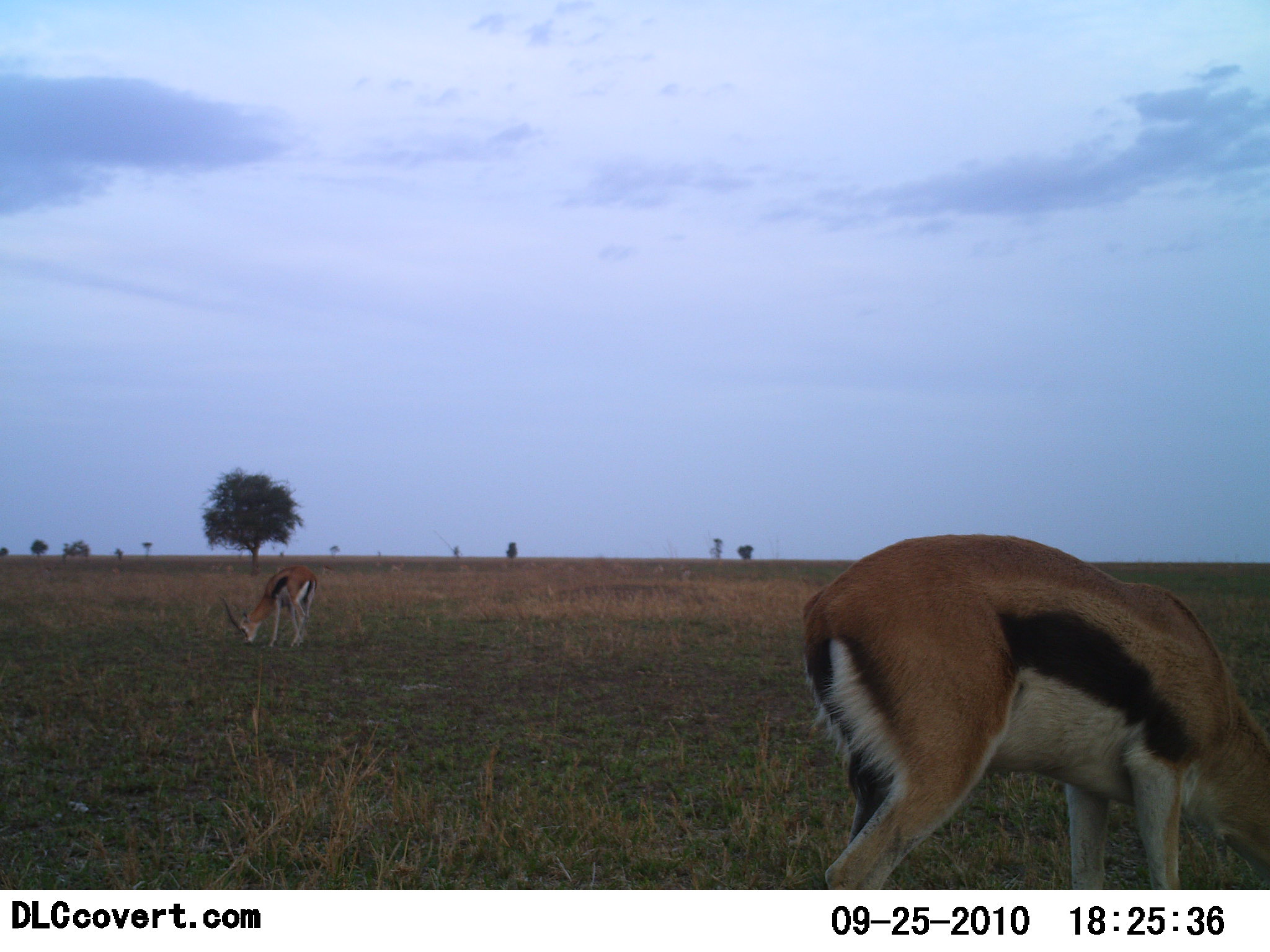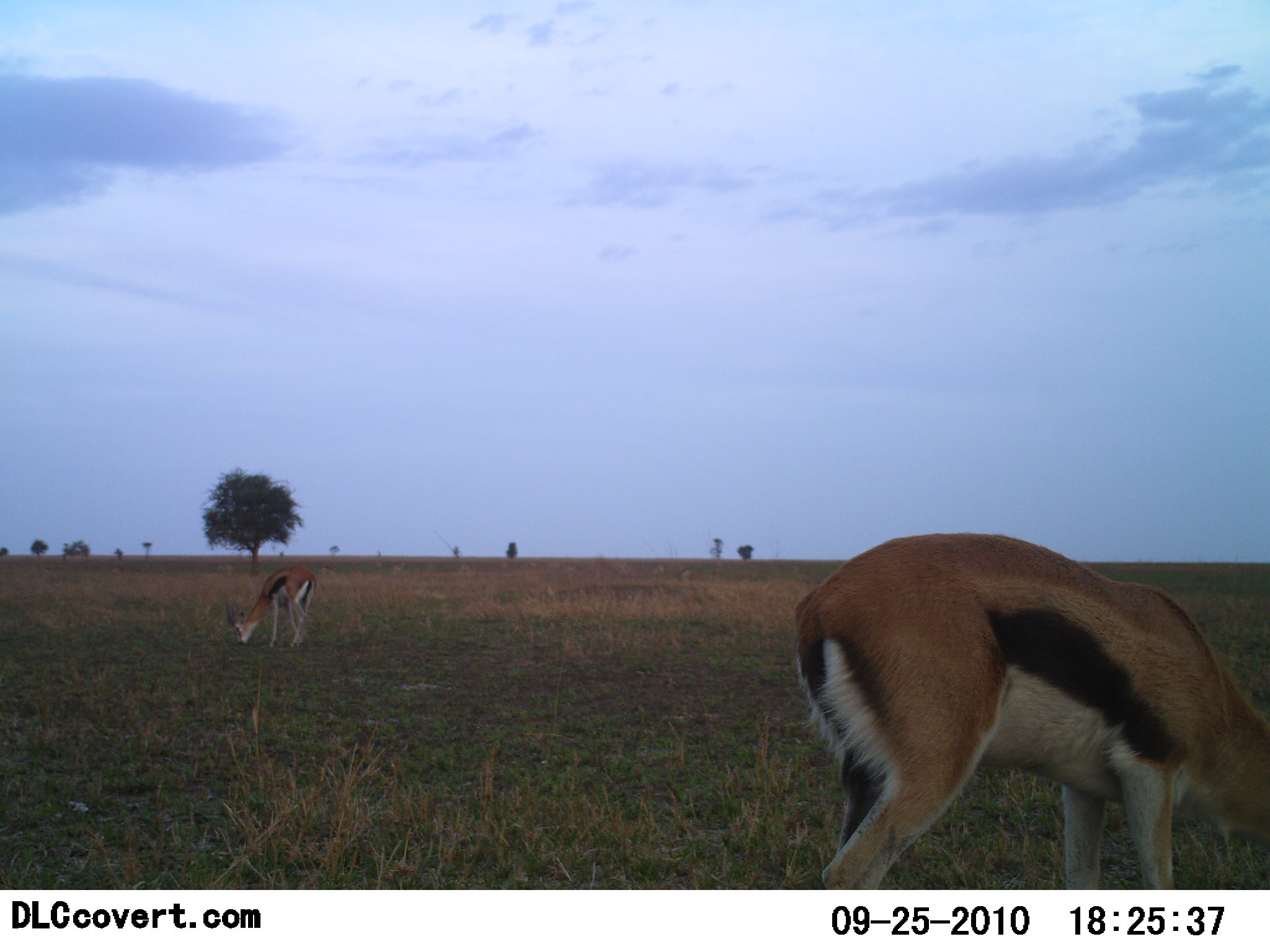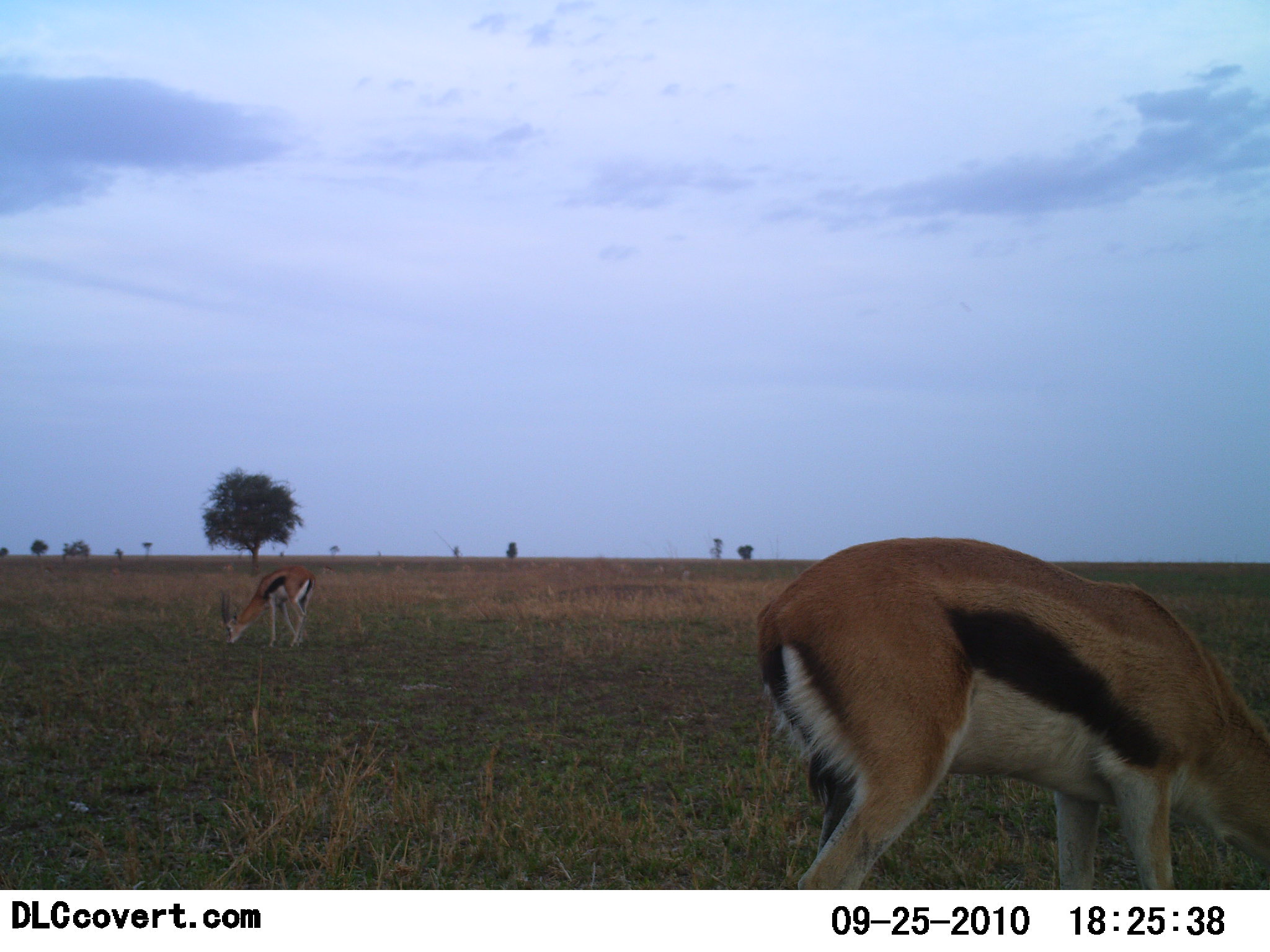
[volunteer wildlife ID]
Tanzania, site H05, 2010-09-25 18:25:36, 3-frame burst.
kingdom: Animalia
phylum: Chordata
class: Mammalia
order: Artiodactyla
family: Bovidae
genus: Eudorcas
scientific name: Eudorcas thomsonii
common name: thomson's gazelle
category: gazellethomsons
Gazellethomsons (thomson's gazelle) (Eudorcas thomsonii), count 2. Behavior (volunteer vote fractions): standing 14%, resting 0%, moving 0%, interacting 0%. Young present (vote fraction): 0%. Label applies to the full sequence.